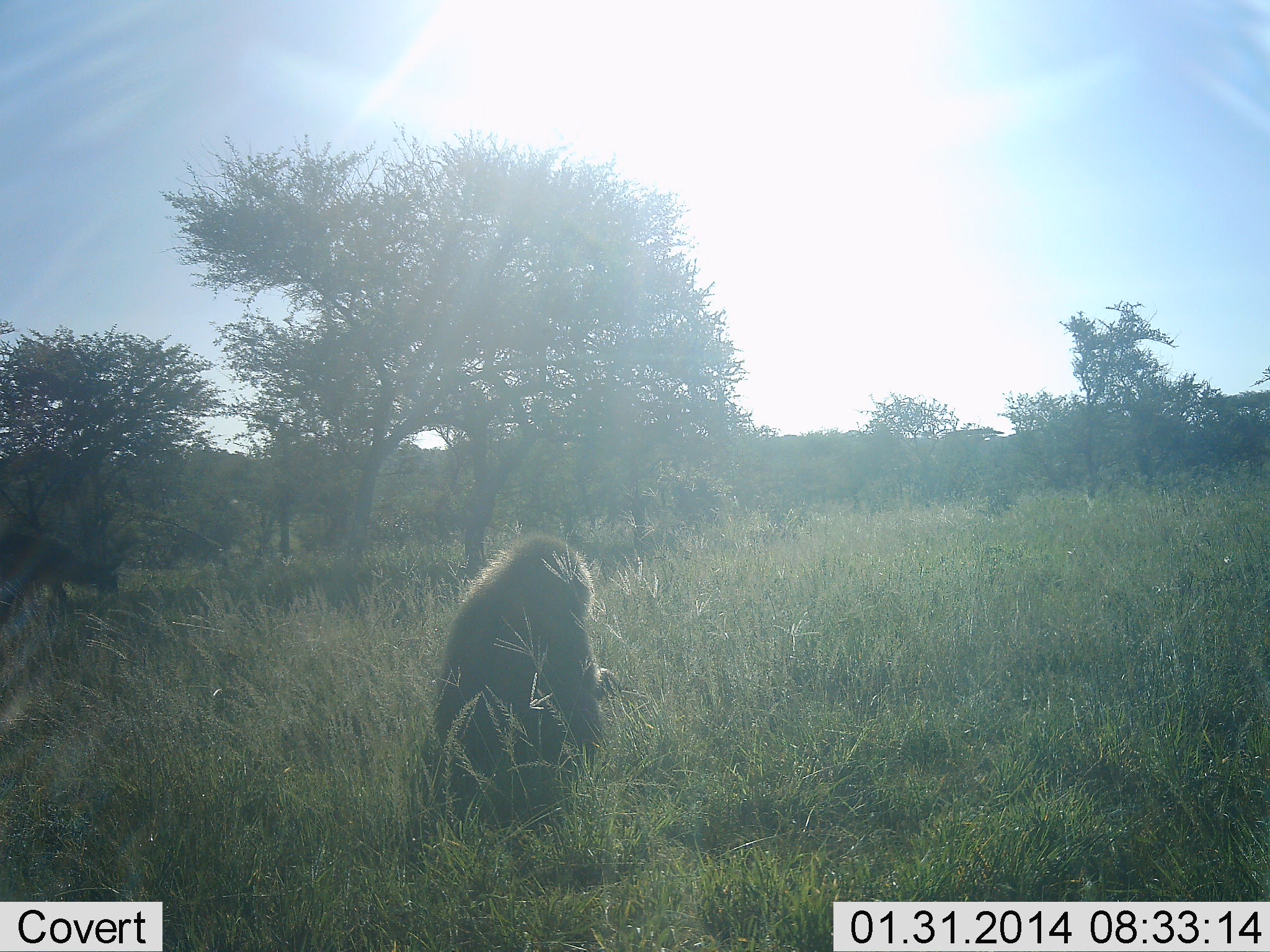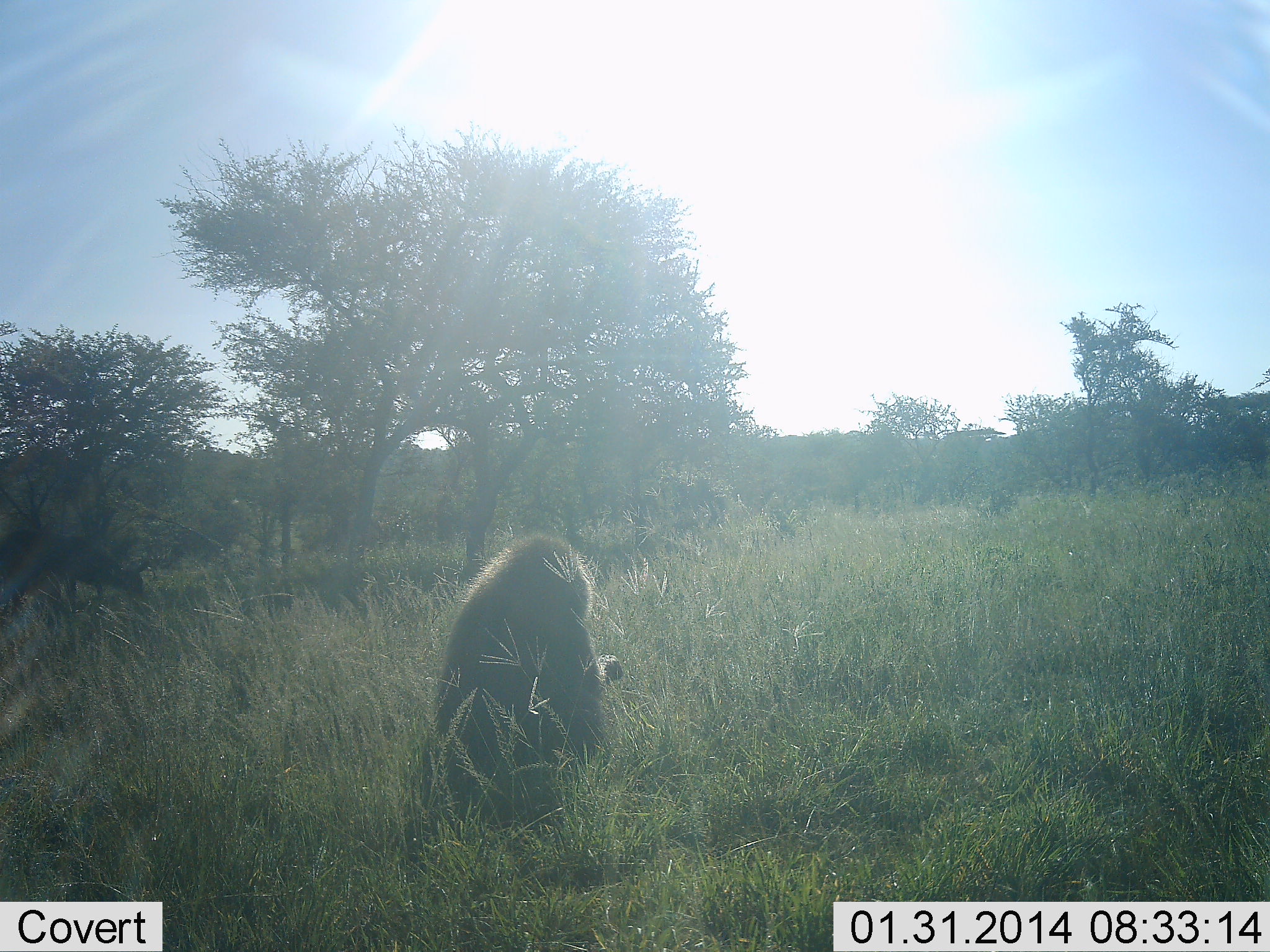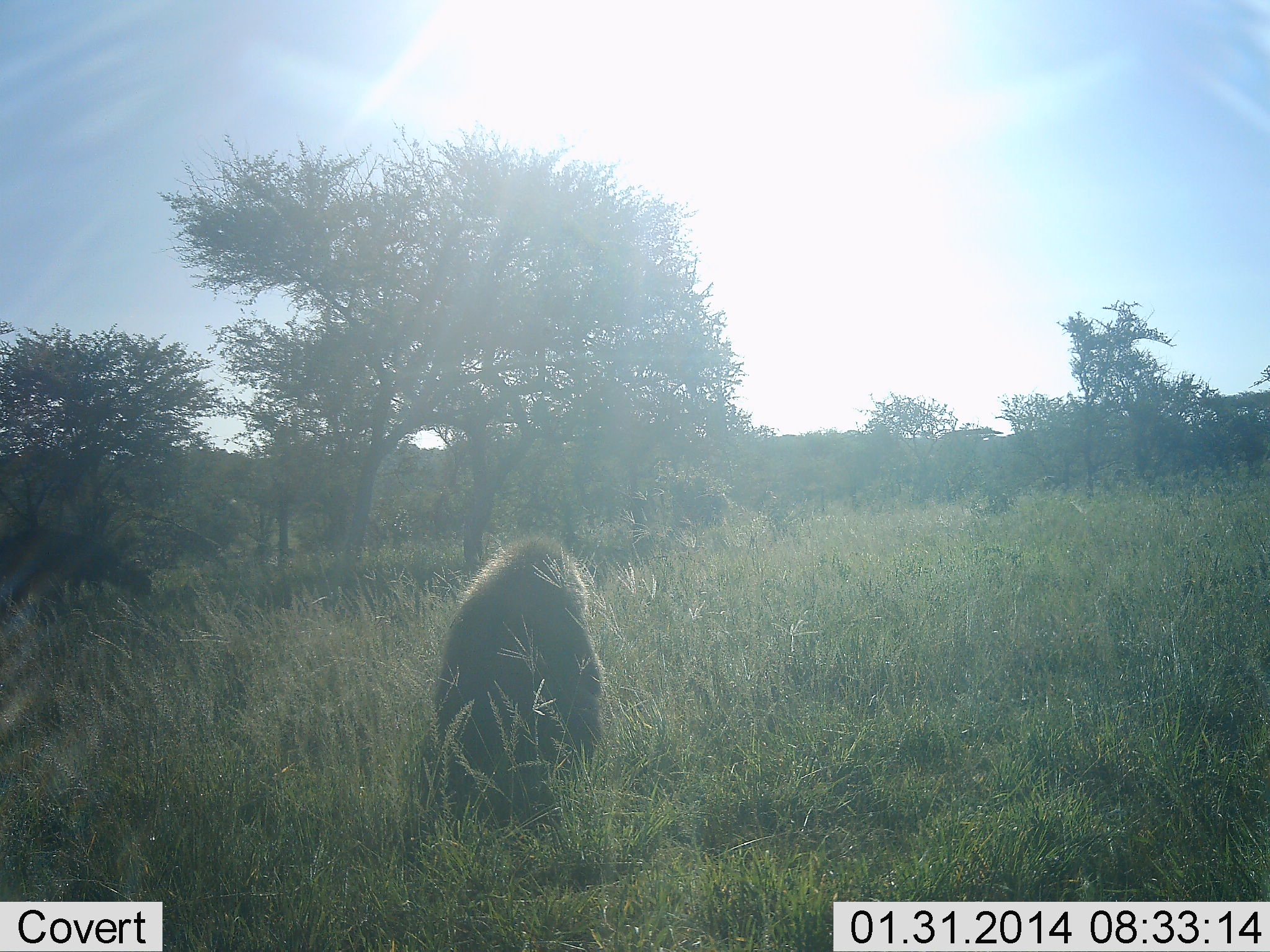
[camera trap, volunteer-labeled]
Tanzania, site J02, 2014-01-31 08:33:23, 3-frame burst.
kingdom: Animalia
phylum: Chordata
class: Mammalia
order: Primates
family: Cercopithecidae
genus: Papio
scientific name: Papio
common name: baboon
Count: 1.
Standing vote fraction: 24%.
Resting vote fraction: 67%.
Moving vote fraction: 0%.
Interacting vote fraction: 0%.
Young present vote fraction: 0%.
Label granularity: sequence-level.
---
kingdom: Animalia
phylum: Chordata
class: Mammalia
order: Artiodactyla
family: Bovidae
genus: Connochaetes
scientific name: Connochaetes taurinus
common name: blue wildebeest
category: wildebeest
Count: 1.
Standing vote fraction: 14%.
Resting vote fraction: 0%.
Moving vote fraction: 43%.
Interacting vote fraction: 0%.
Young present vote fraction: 0%.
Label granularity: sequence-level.